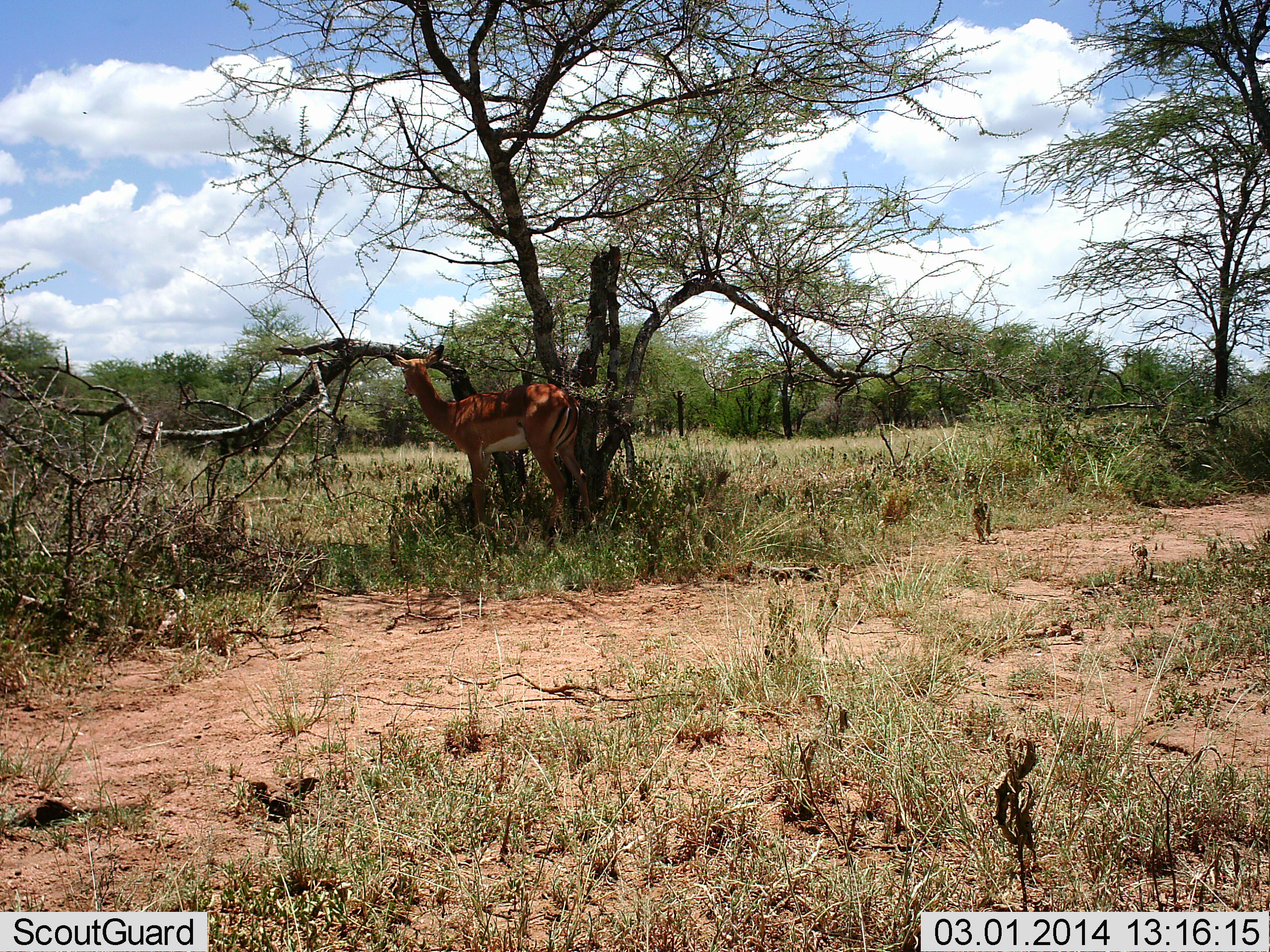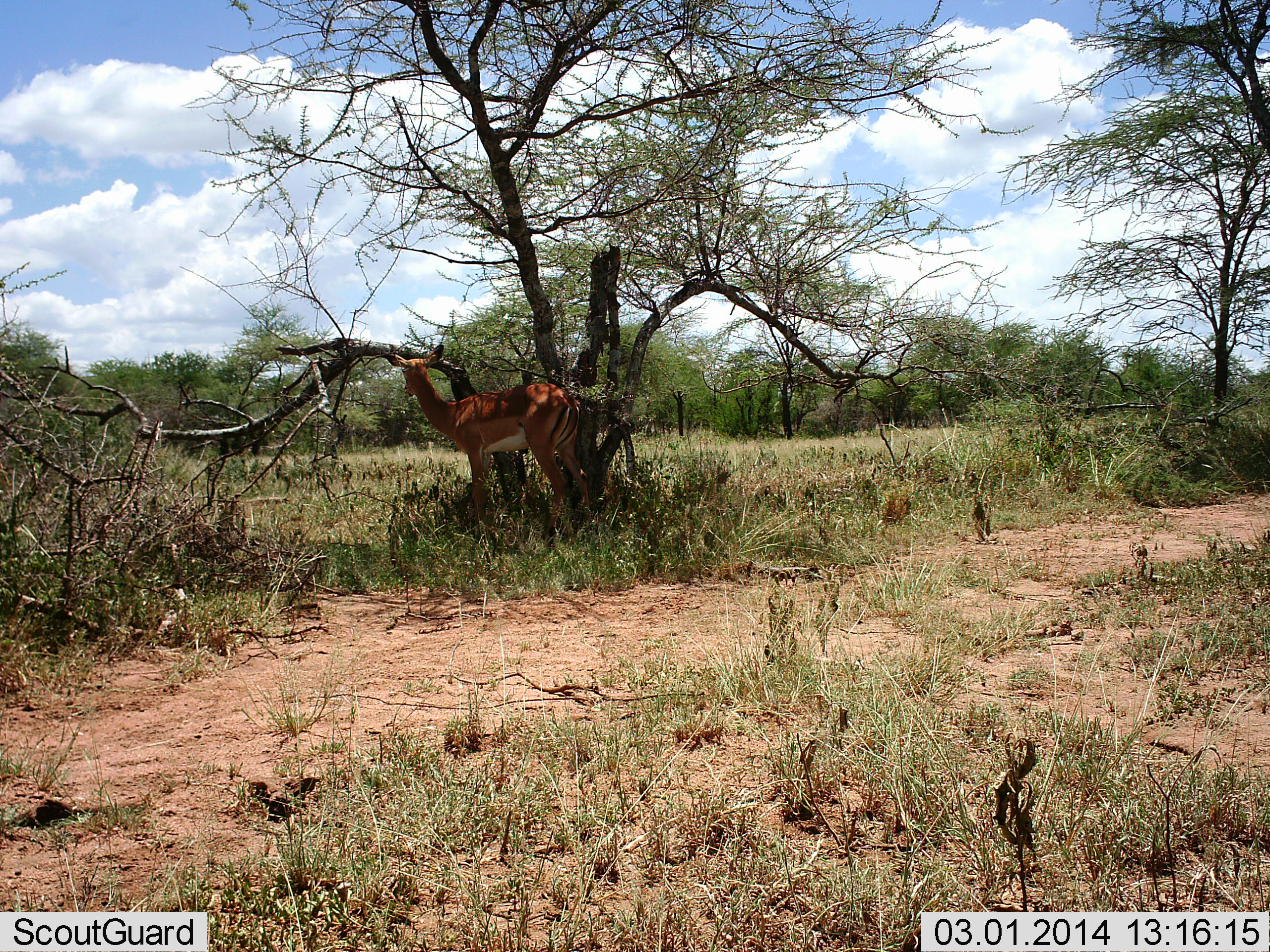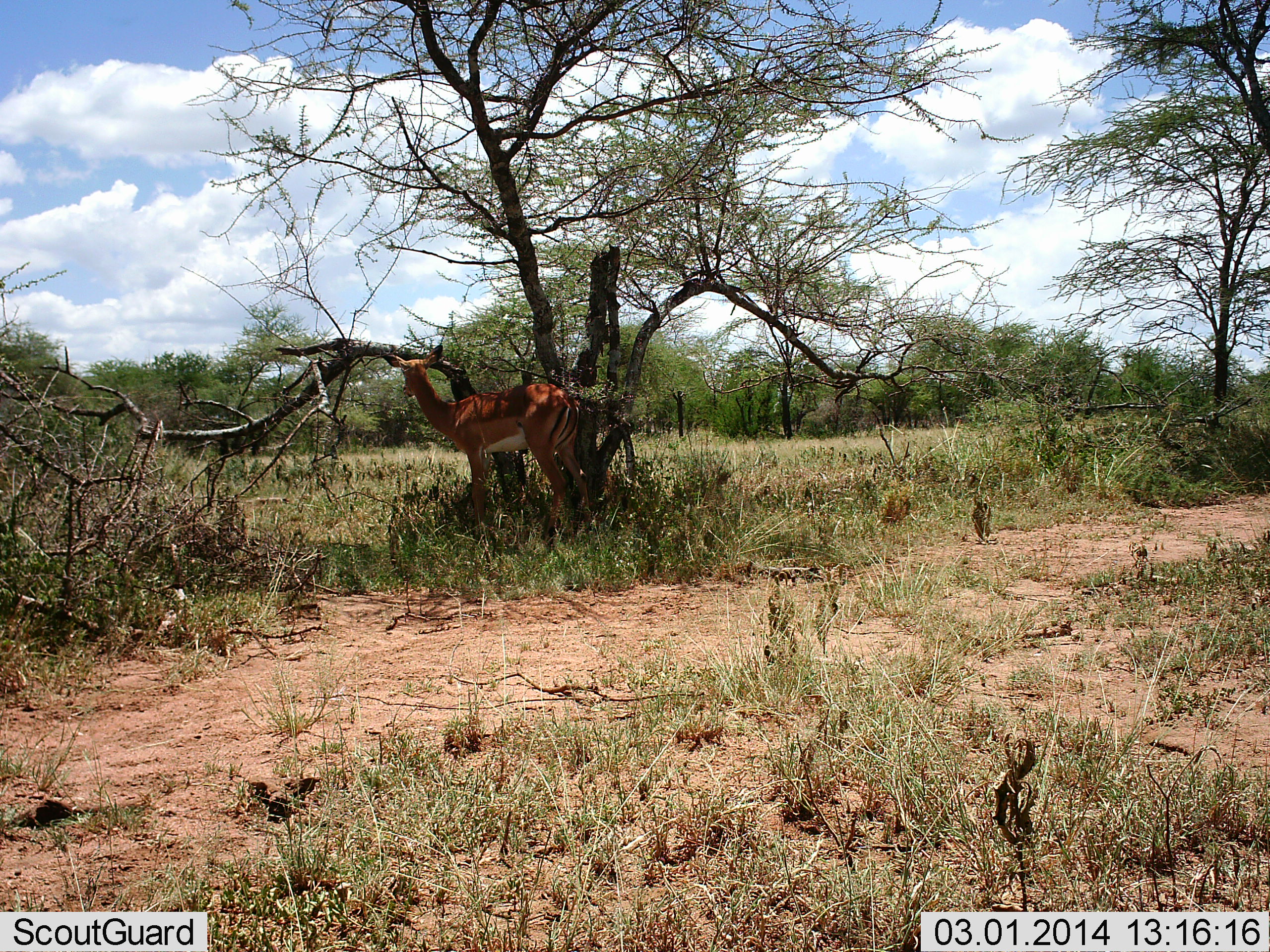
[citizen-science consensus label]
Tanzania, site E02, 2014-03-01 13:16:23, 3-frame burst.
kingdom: Animalia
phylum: Chordata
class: Mammalia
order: Artiodactyla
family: Bovidae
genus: Aepyceros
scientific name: Aepyceros melampus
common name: impala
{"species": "impala (Aepyceros melampus)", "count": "1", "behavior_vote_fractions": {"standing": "100%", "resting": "0%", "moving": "0%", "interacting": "0%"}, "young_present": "0%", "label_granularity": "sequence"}